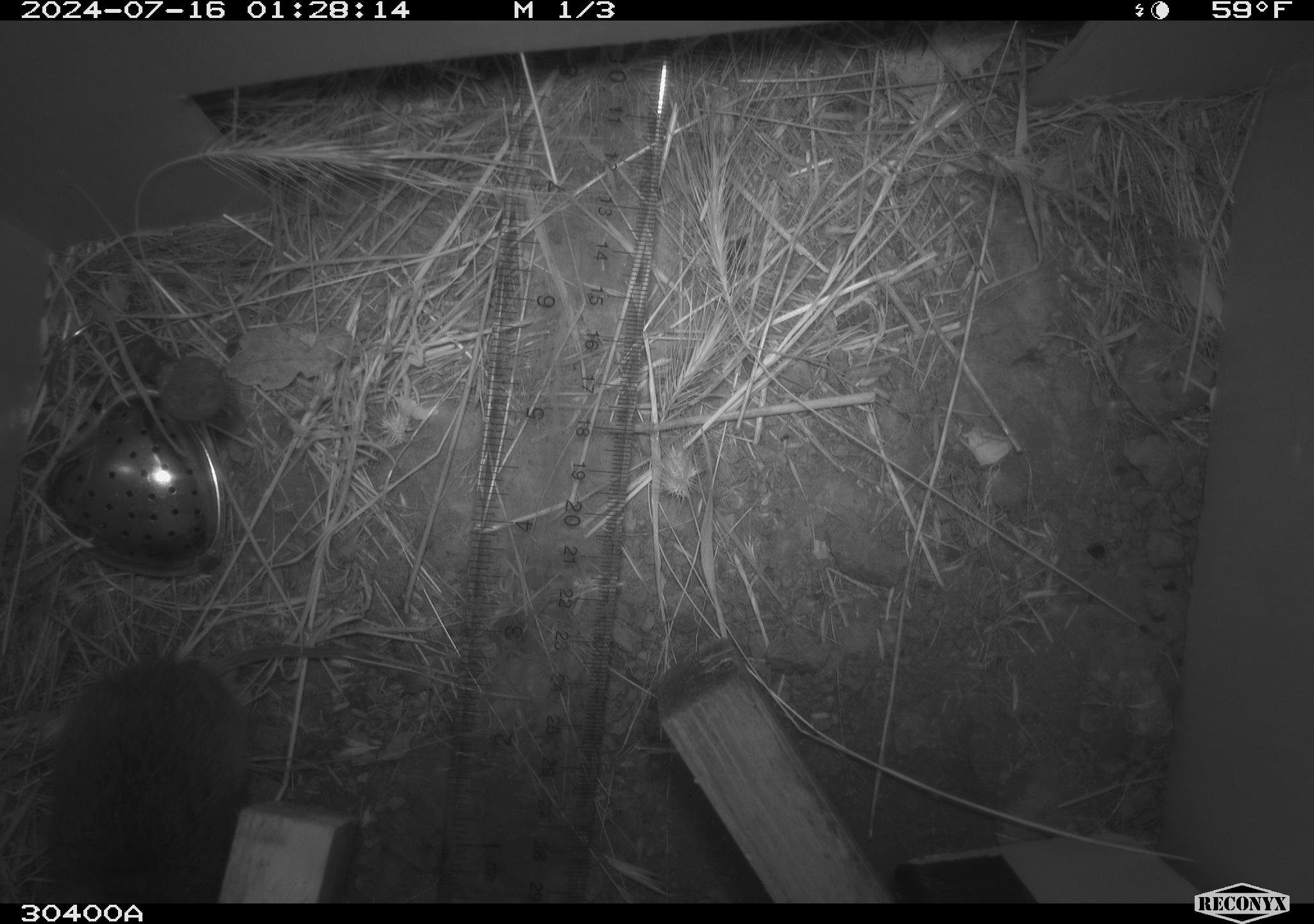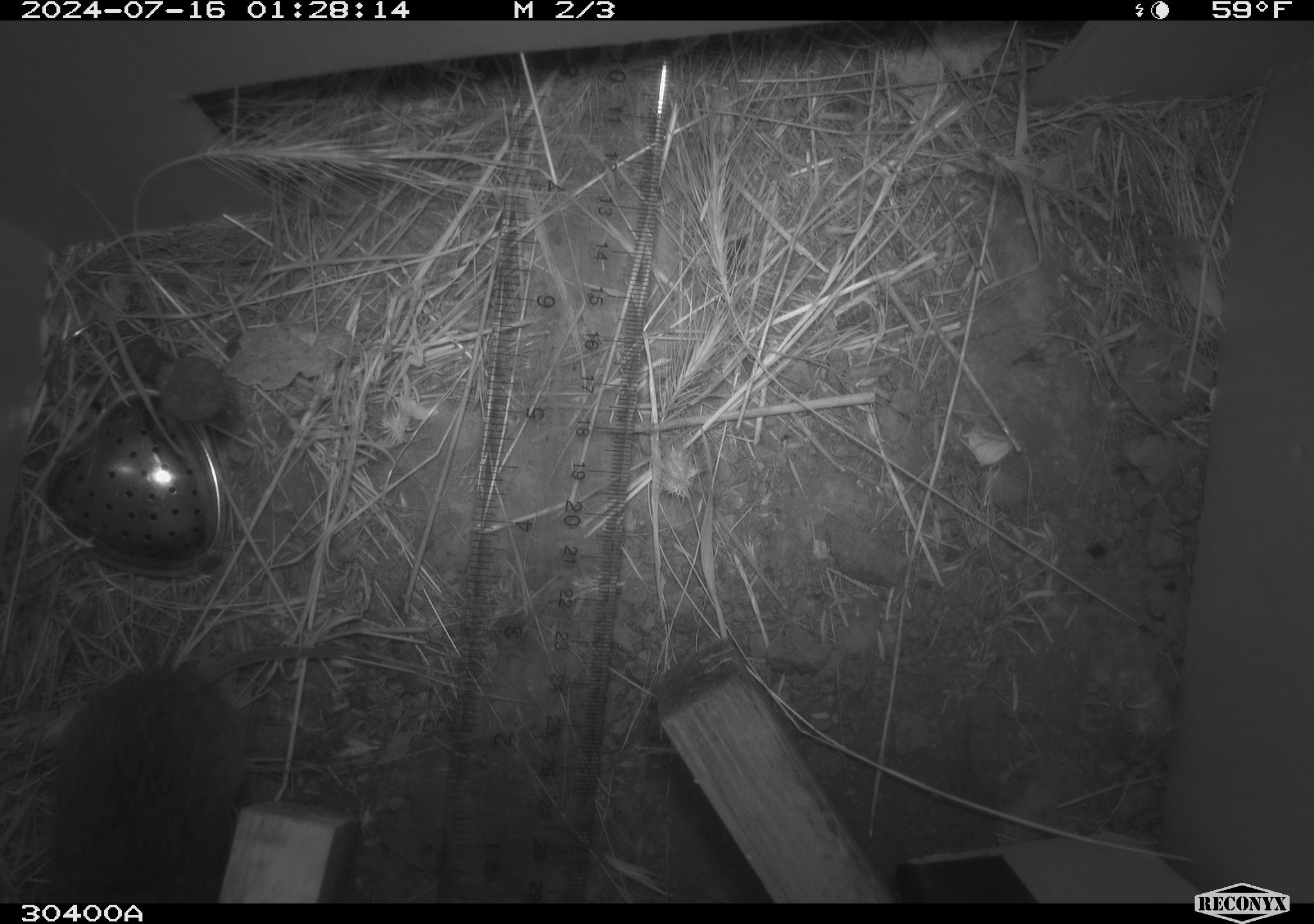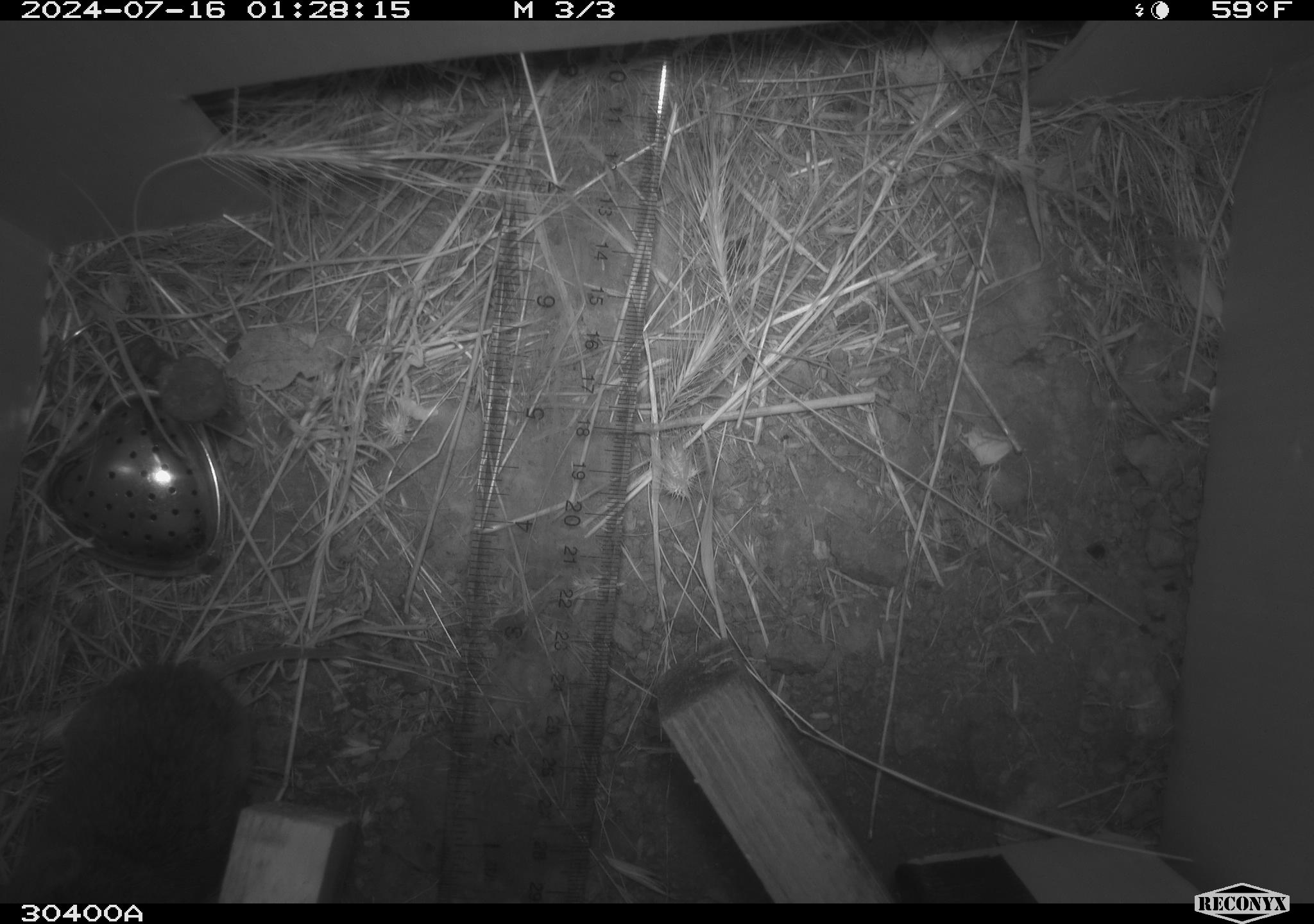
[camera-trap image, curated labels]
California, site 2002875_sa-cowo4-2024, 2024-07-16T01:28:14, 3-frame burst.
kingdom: Animalia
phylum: Chordata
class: Mammalia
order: Rodentia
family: Cricetidae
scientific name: Arvicolinae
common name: voles, lemmings, and muskrats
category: arvicolinae subfamily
Arvicolinae subfamily (voles, lemmings, and muskrats) (Arvicolinae).